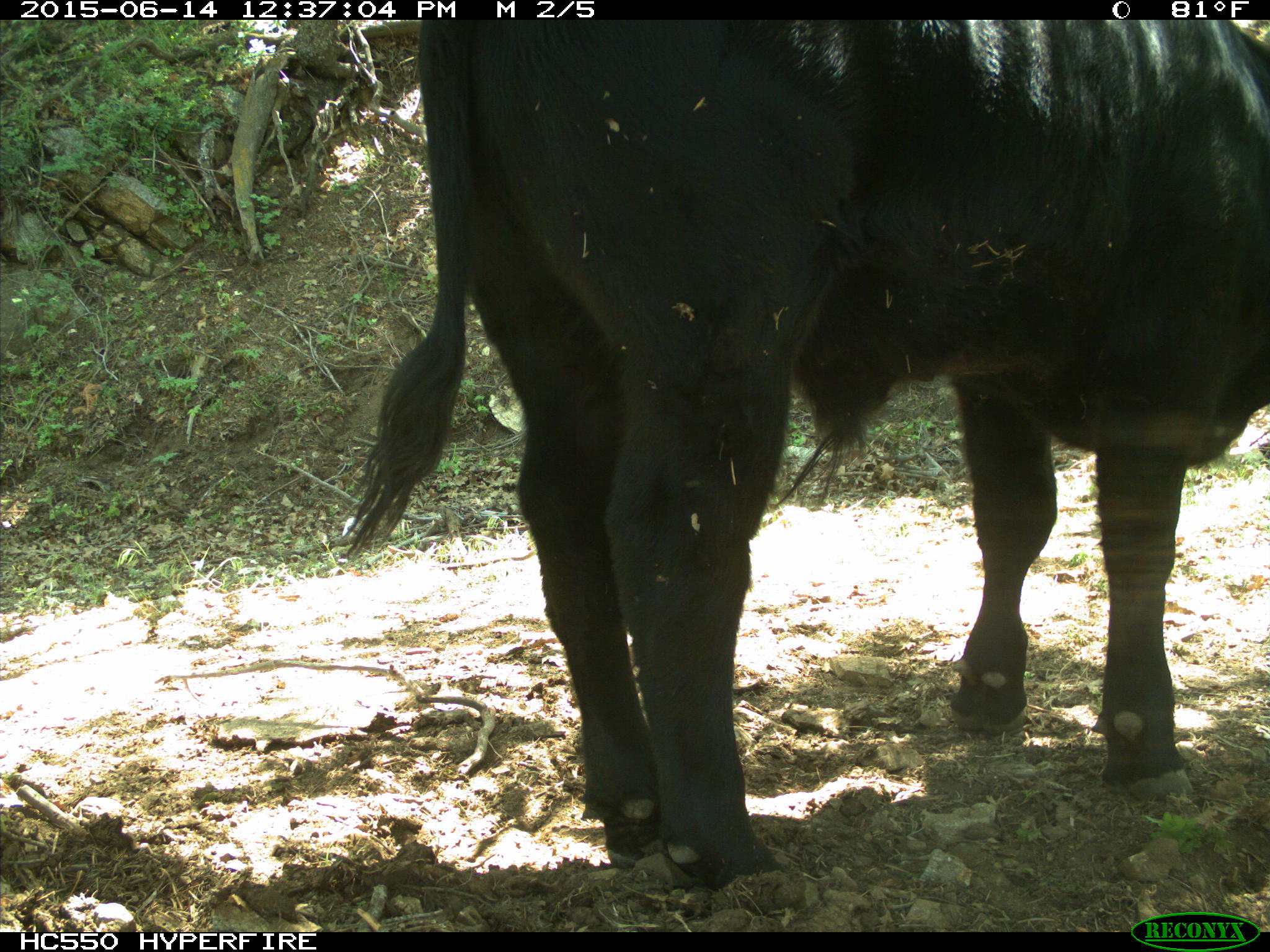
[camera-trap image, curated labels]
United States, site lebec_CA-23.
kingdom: Animalia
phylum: Chordata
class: Mammalia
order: Artiodactyla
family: Bovidae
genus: Bos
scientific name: Bos taurus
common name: domestic cow